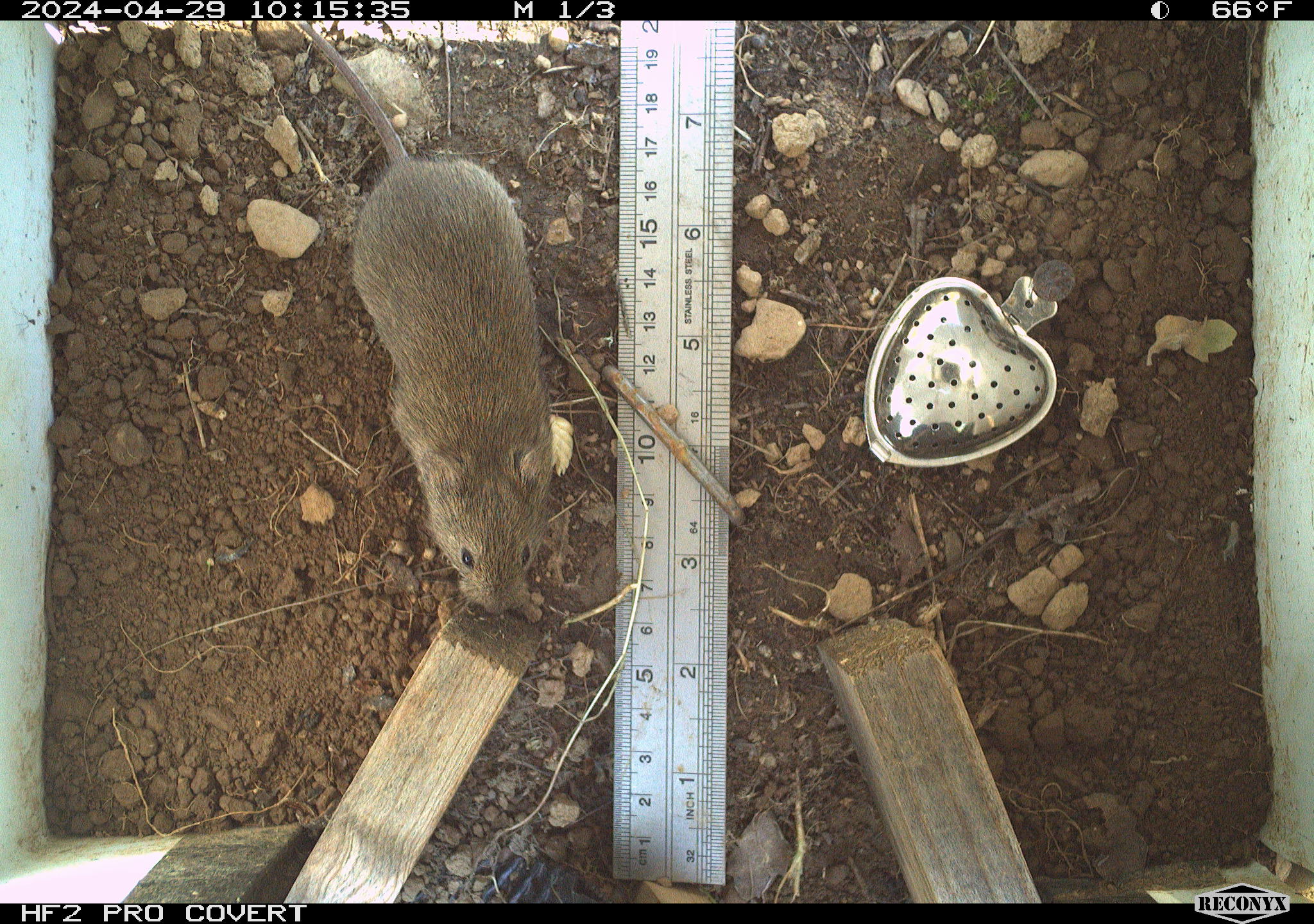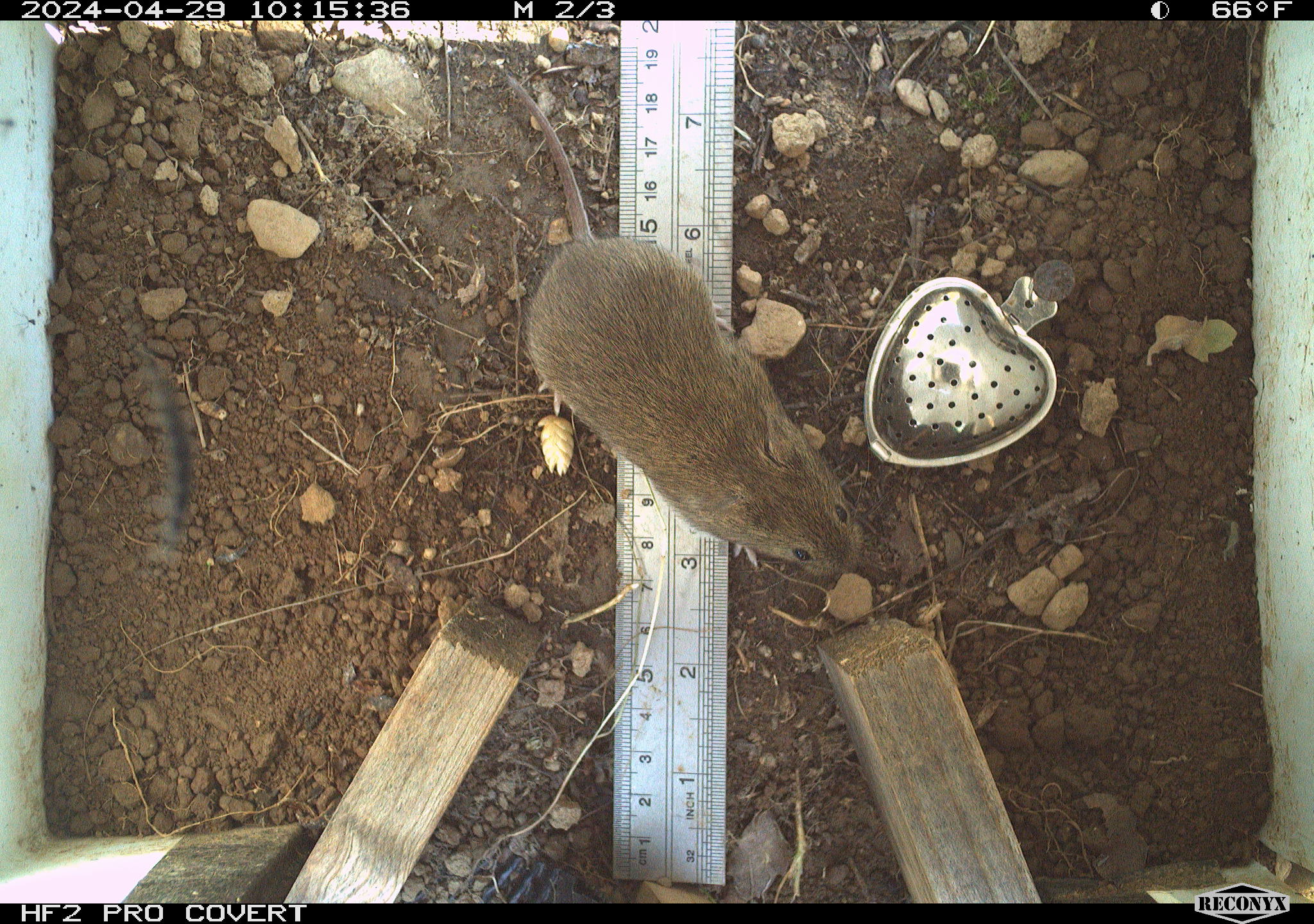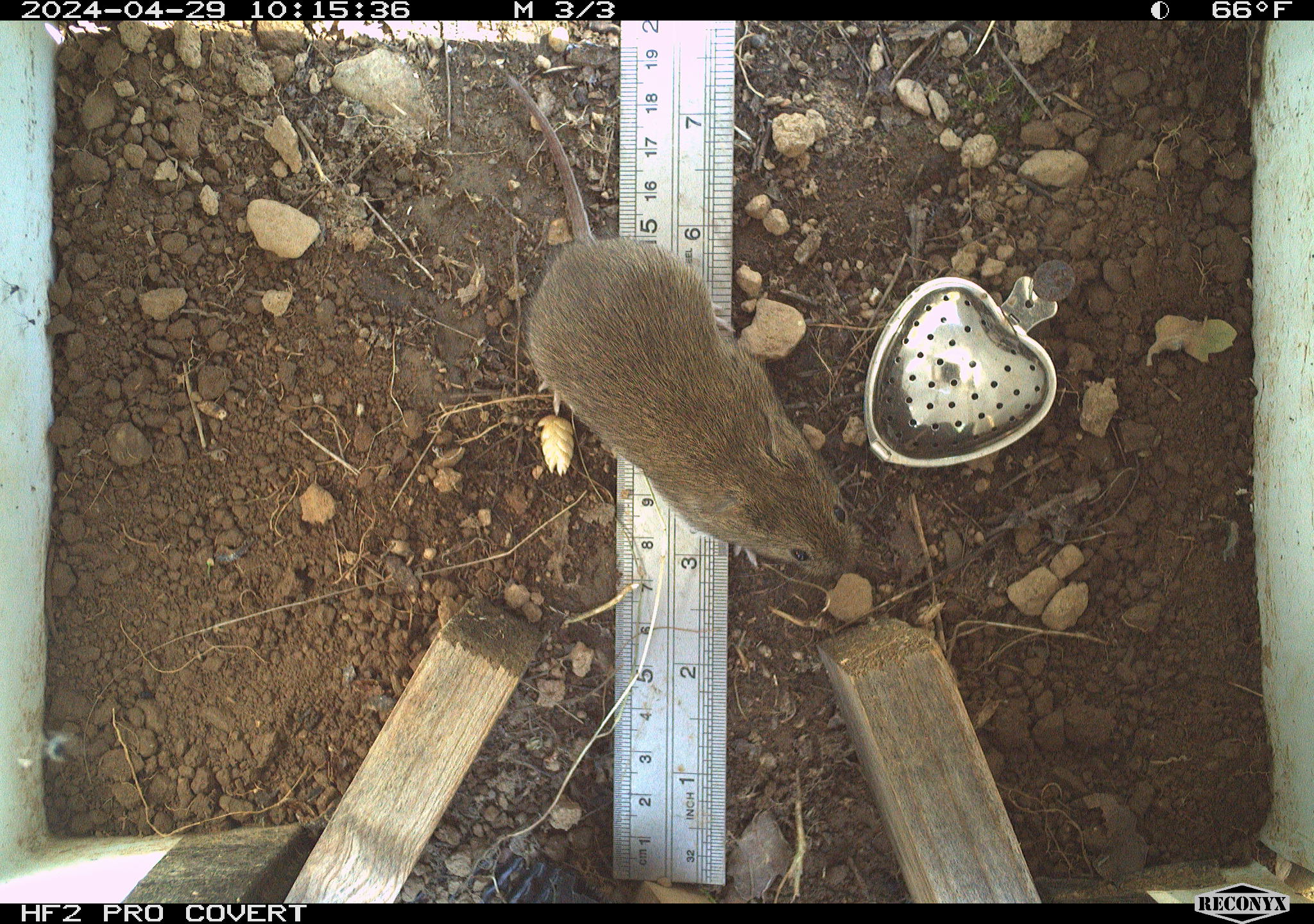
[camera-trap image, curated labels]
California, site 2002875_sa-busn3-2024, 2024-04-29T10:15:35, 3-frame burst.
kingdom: Animalia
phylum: Chordata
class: Mammalia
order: Rodentia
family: Cricetidae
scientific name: Arvicolinae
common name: voles, lemmings, and muskrats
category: arvicolinae subfamily